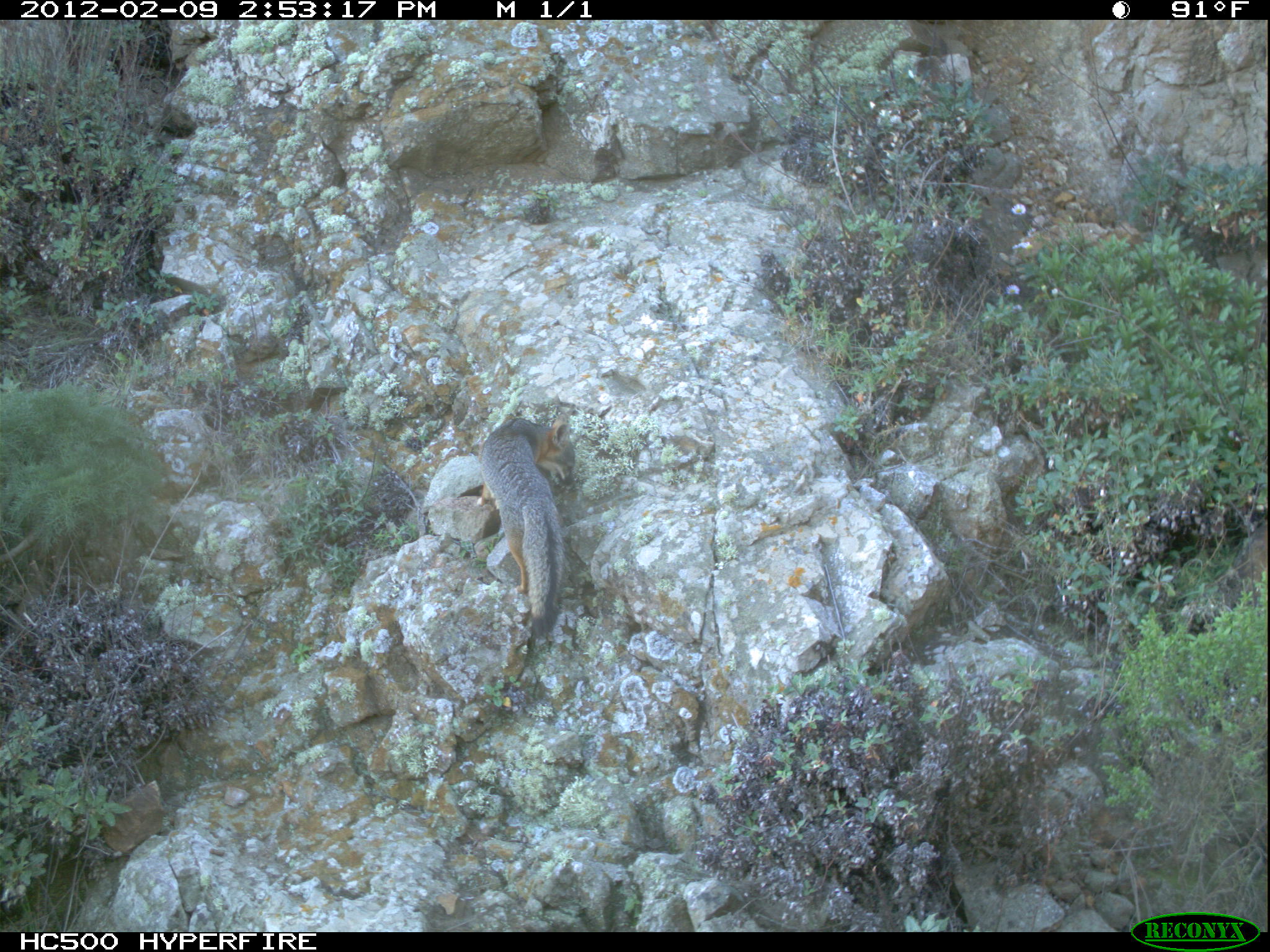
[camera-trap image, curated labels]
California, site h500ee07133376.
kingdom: Animalia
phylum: Chordata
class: Mammalia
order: Carnivora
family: Canidae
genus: Urocyon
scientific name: Urocyon littoralis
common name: island fox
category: fox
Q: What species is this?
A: Fox (island fox) (Urocyon littoralis).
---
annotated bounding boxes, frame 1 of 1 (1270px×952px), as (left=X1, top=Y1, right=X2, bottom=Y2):
fox: (left=479, top=418, right=576, bottom=637)